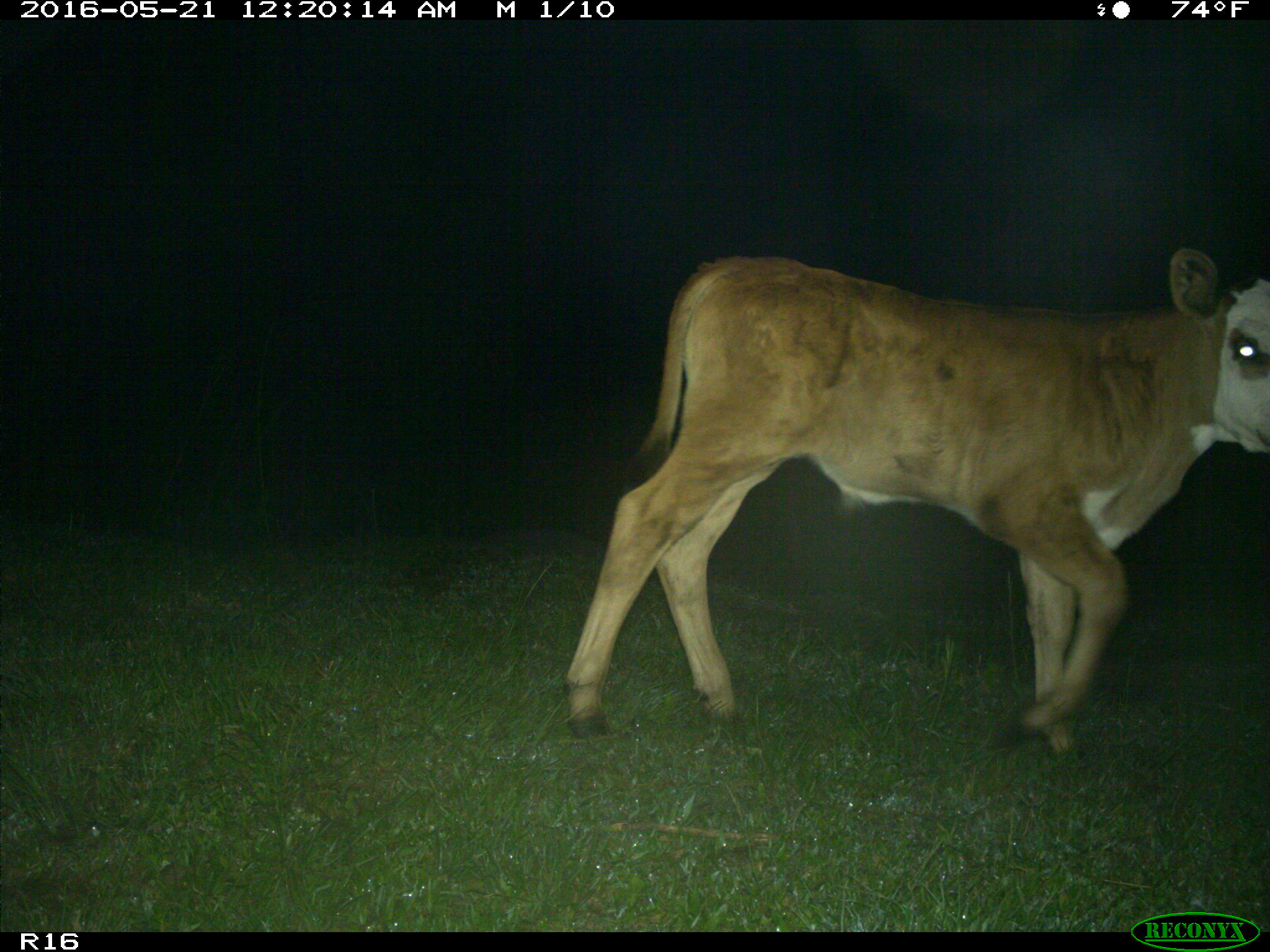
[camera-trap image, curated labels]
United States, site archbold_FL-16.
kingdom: Animalia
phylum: Chordata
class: Mammalia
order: Artiodactyla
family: Bovidae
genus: Bos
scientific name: Bos taurus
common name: domestic cow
Bos taurus (domestic cow).